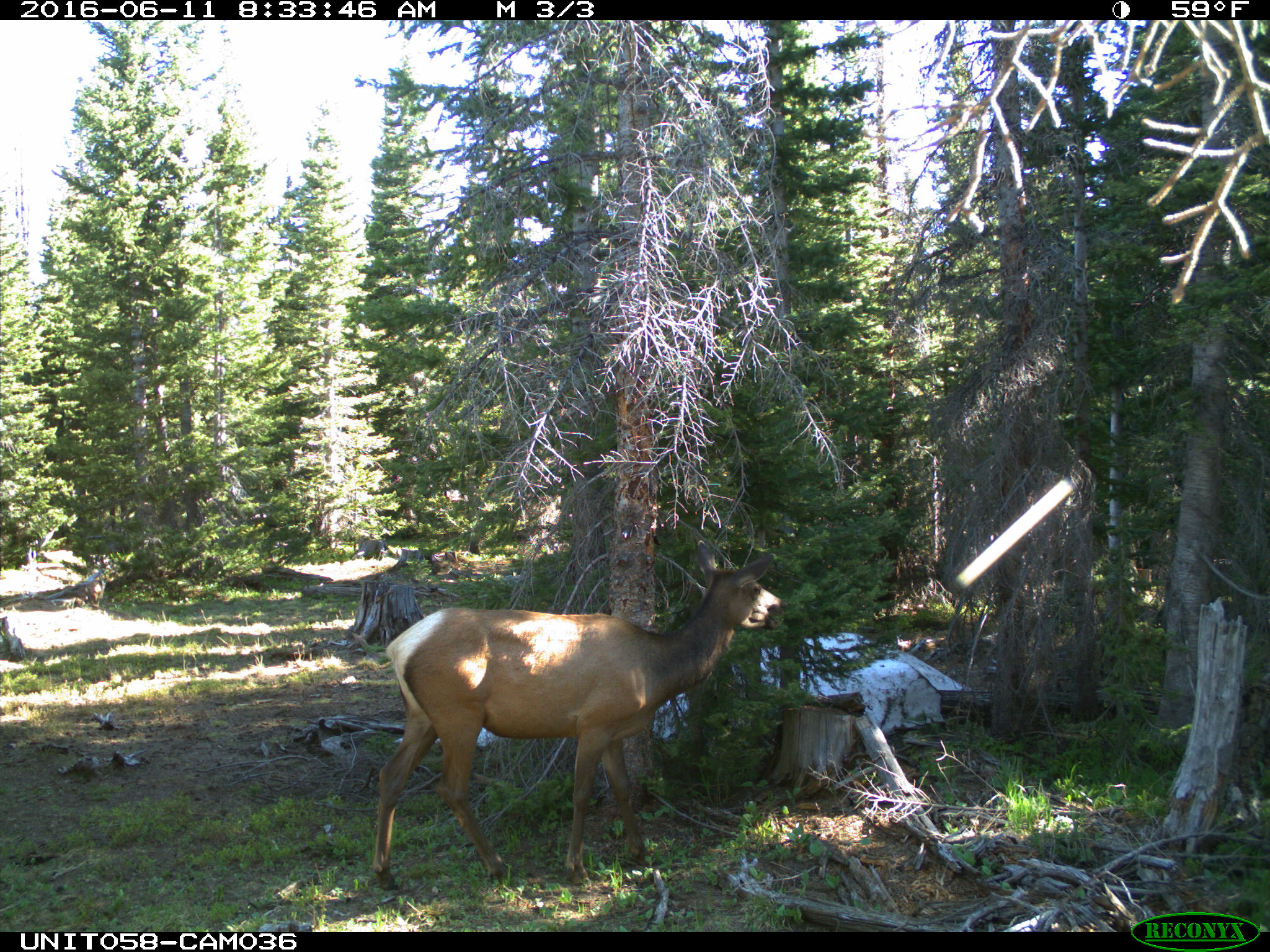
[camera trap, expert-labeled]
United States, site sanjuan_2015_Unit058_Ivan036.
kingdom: Animalia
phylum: Chordata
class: Mammalia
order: Artiodactyla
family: Cervidae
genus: Cervus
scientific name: Cervus elaphus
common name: red deer